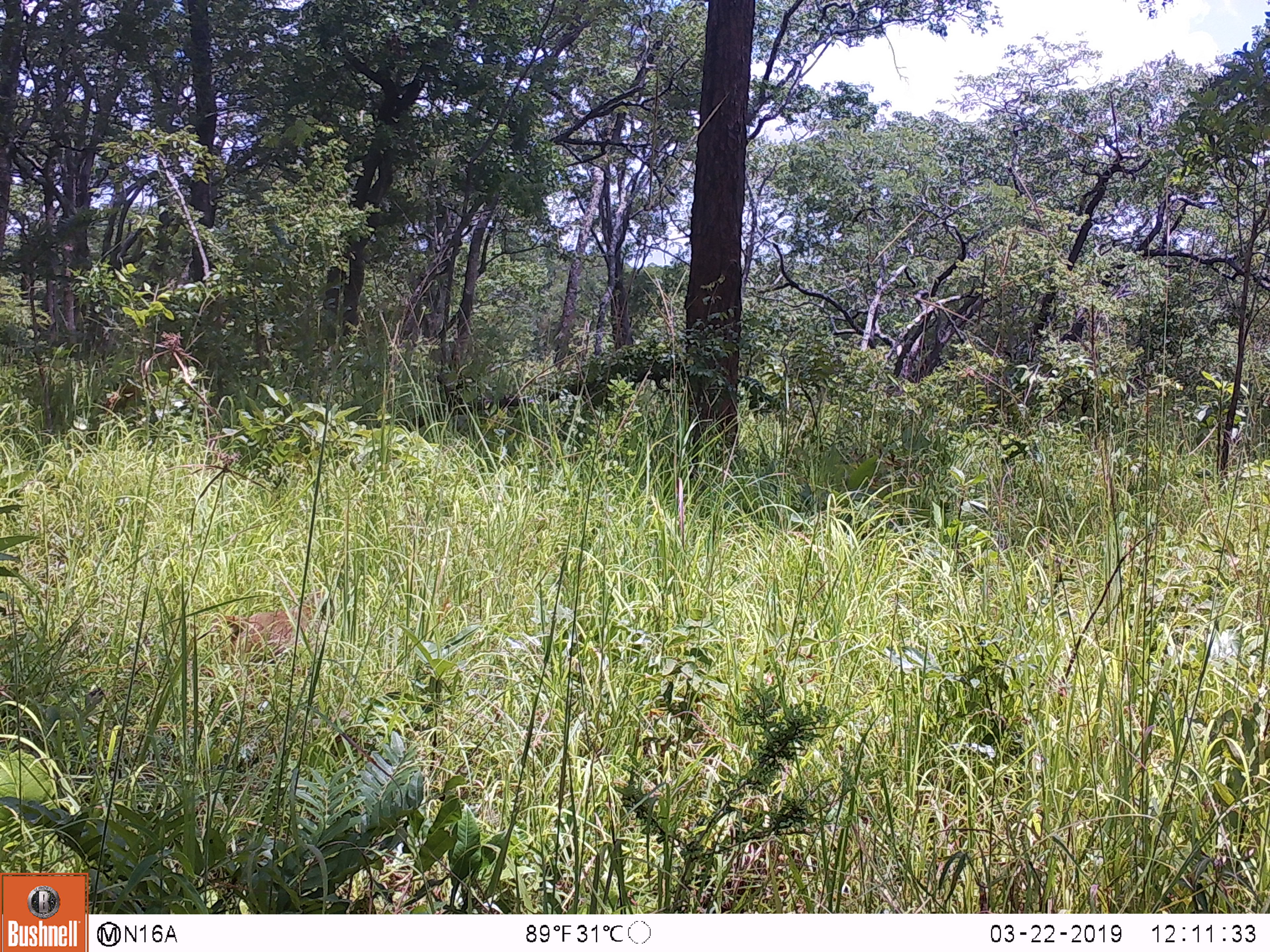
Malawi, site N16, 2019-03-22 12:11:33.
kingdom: Animalia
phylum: Chordata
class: Mammalia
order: Primates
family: Cercopithecidae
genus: Papio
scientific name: Papio cynocephalus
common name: yellow baboon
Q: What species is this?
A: Yellow baboon (Papio cynocephalus).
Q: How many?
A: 1.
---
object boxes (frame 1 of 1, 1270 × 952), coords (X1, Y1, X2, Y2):
yellow baboon: (199, 585, 336, 685)